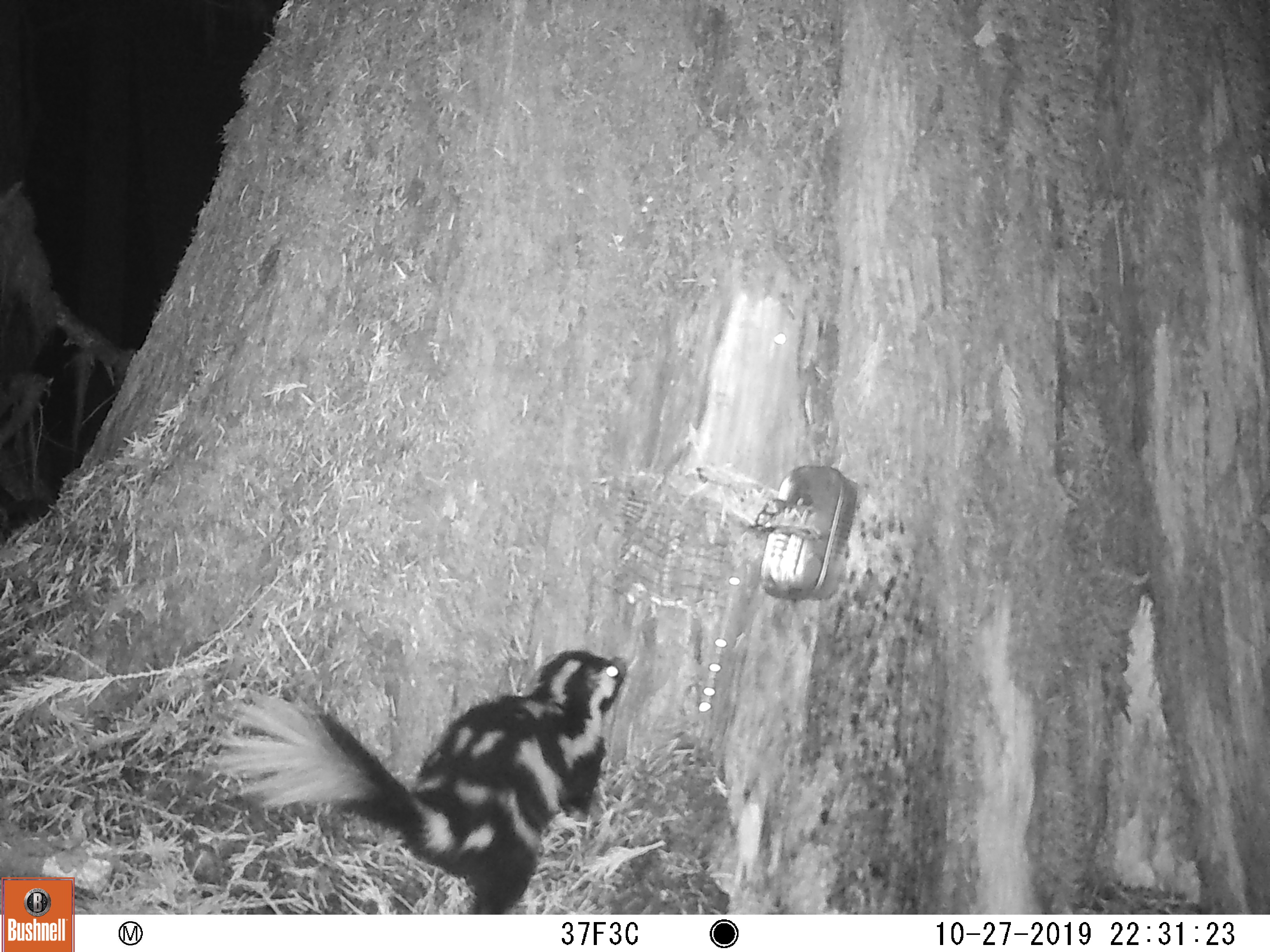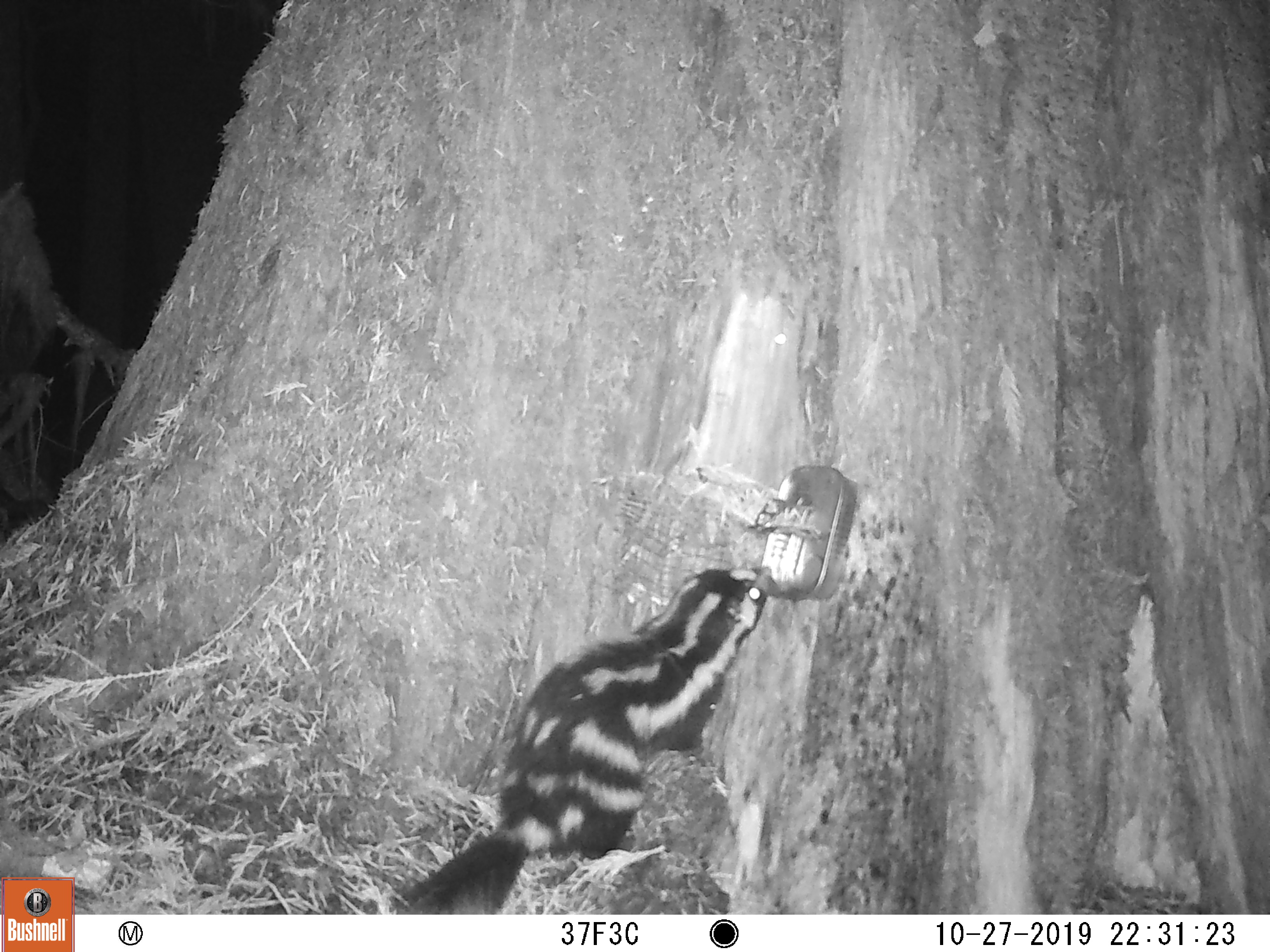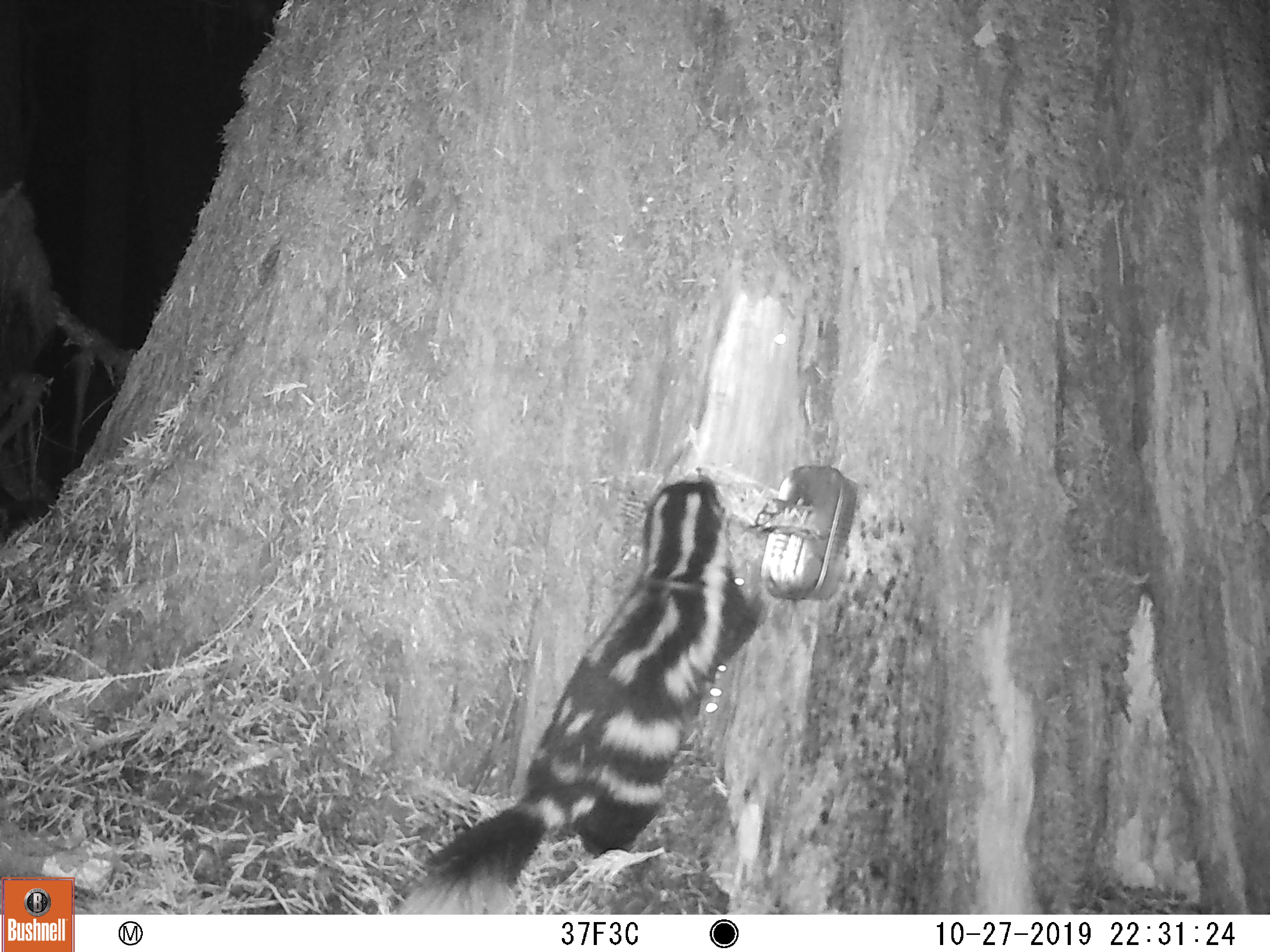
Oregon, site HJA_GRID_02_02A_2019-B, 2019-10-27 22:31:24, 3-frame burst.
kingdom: Animalia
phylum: Chordata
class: Mammalia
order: Carnivora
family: Mephitidae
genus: Spilogale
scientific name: Spilogale gracilis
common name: western spotted skunk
Western spotted skunk (Spilogale gracilis).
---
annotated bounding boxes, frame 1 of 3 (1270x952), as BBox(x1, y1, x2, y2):
western spotted skunk: BBox(189, 633, 646, 906)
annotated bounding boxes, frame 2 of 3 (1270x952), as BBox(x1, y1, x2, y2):
western spotted skunk: BBox(382, 555, 797, 908)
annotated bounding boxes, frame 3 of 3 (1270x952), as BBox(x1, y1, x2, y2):
western spotted skunk: BBox(395, 465, 779, 910)